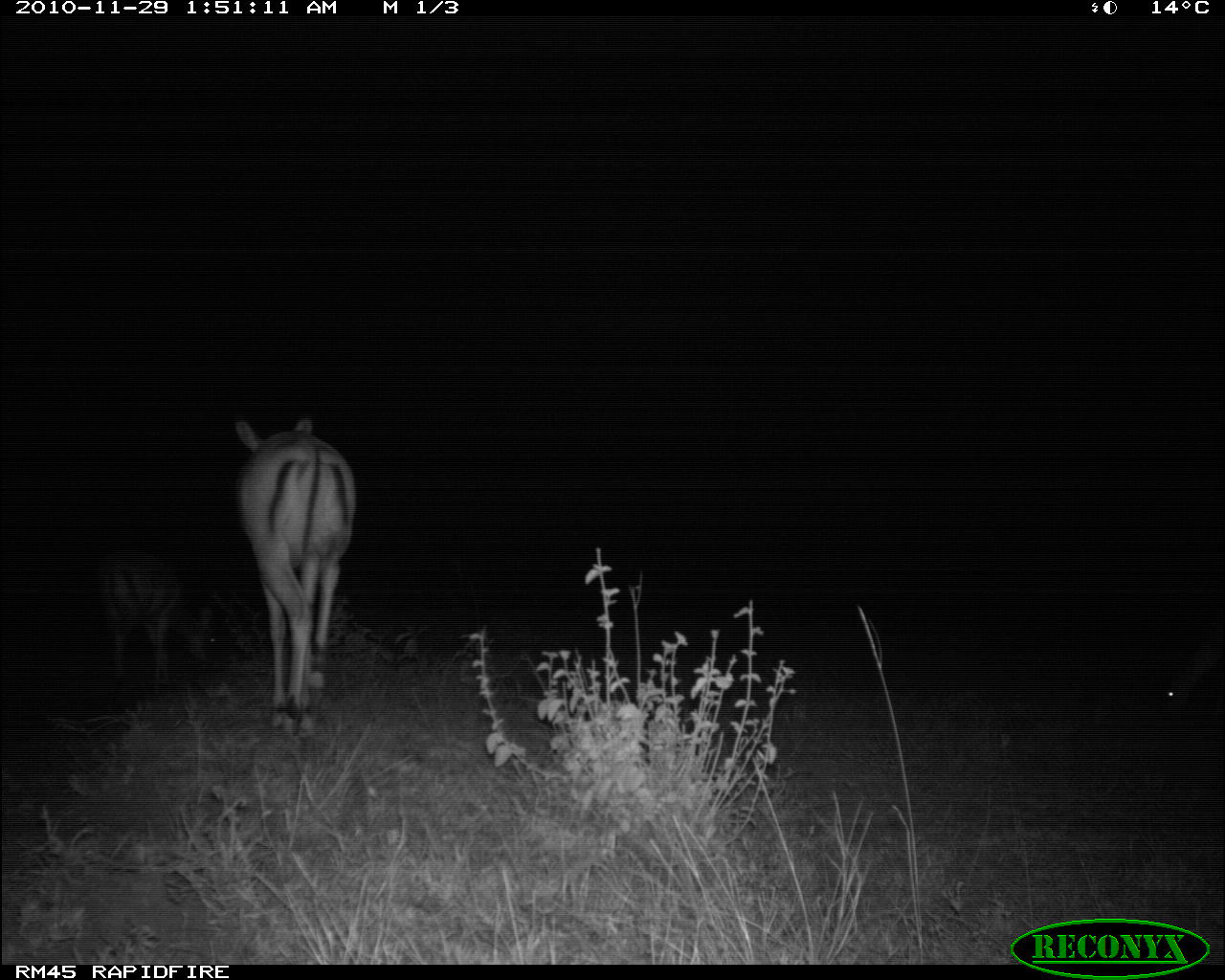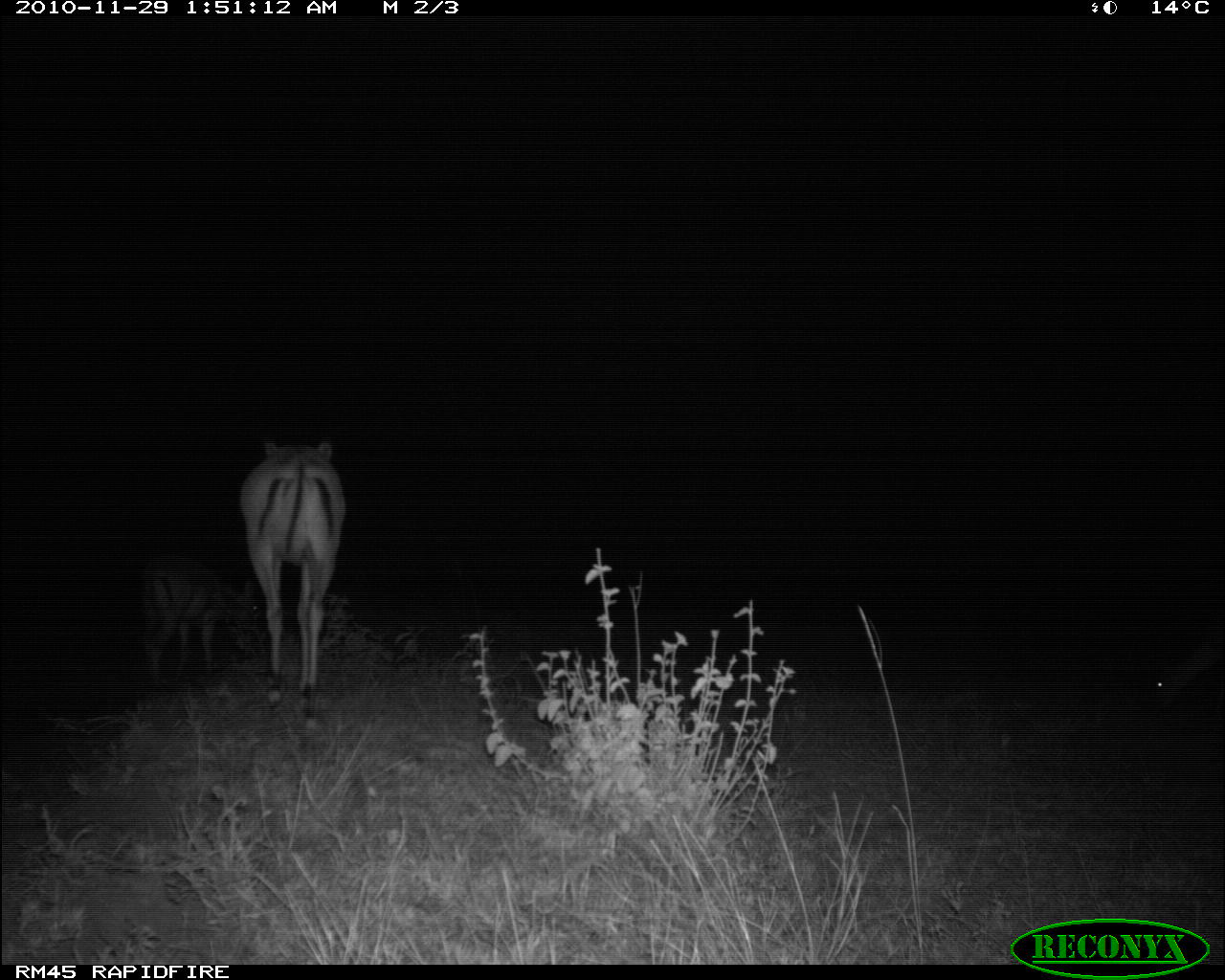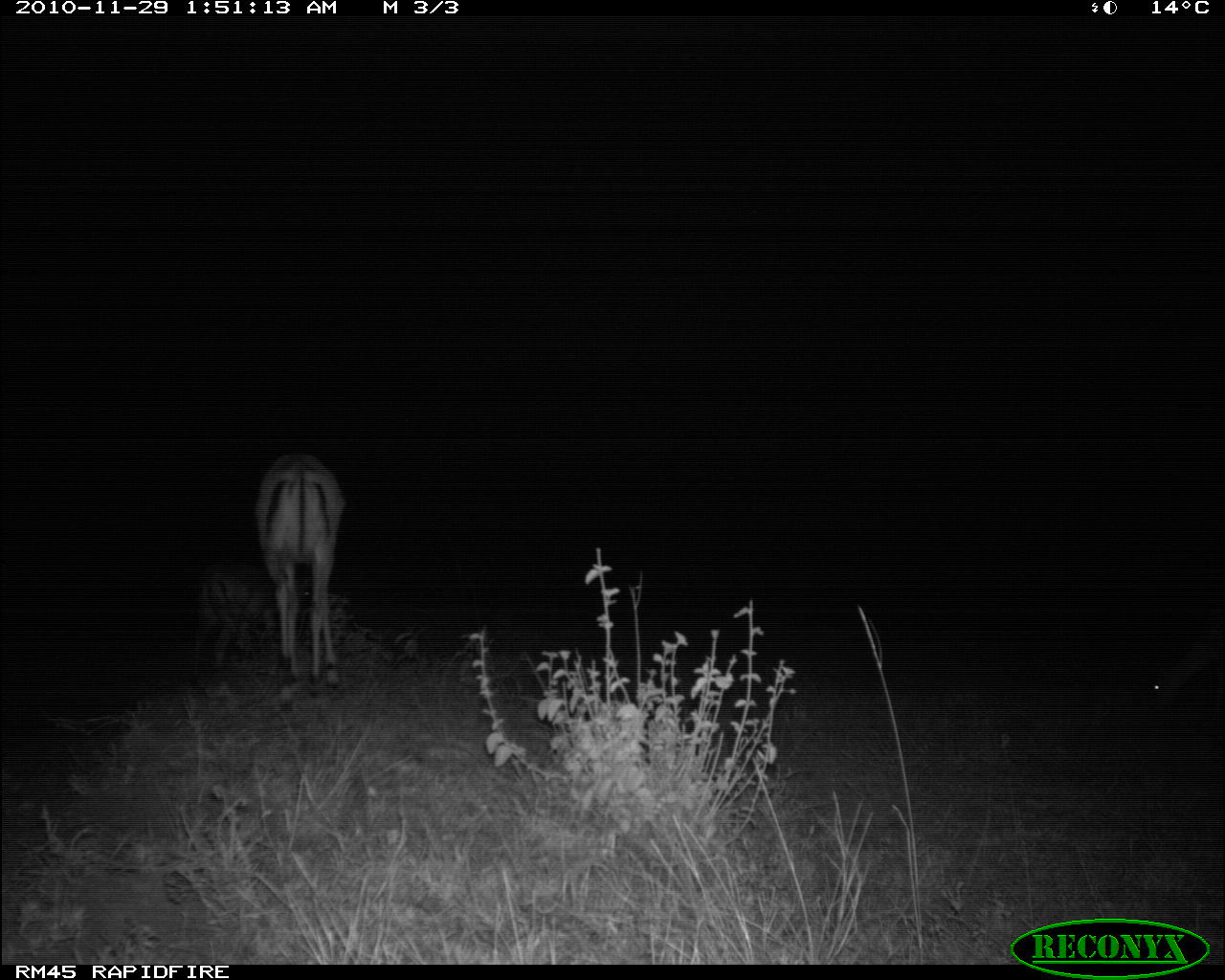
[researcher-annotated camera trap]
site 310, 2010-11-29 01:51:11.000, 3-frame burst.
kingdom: Animalia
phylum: Chordata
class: Mammalia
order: Artiodactyla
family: Bovidae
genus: Aepyceros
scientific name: Aepyceros melampus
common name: impala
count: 3